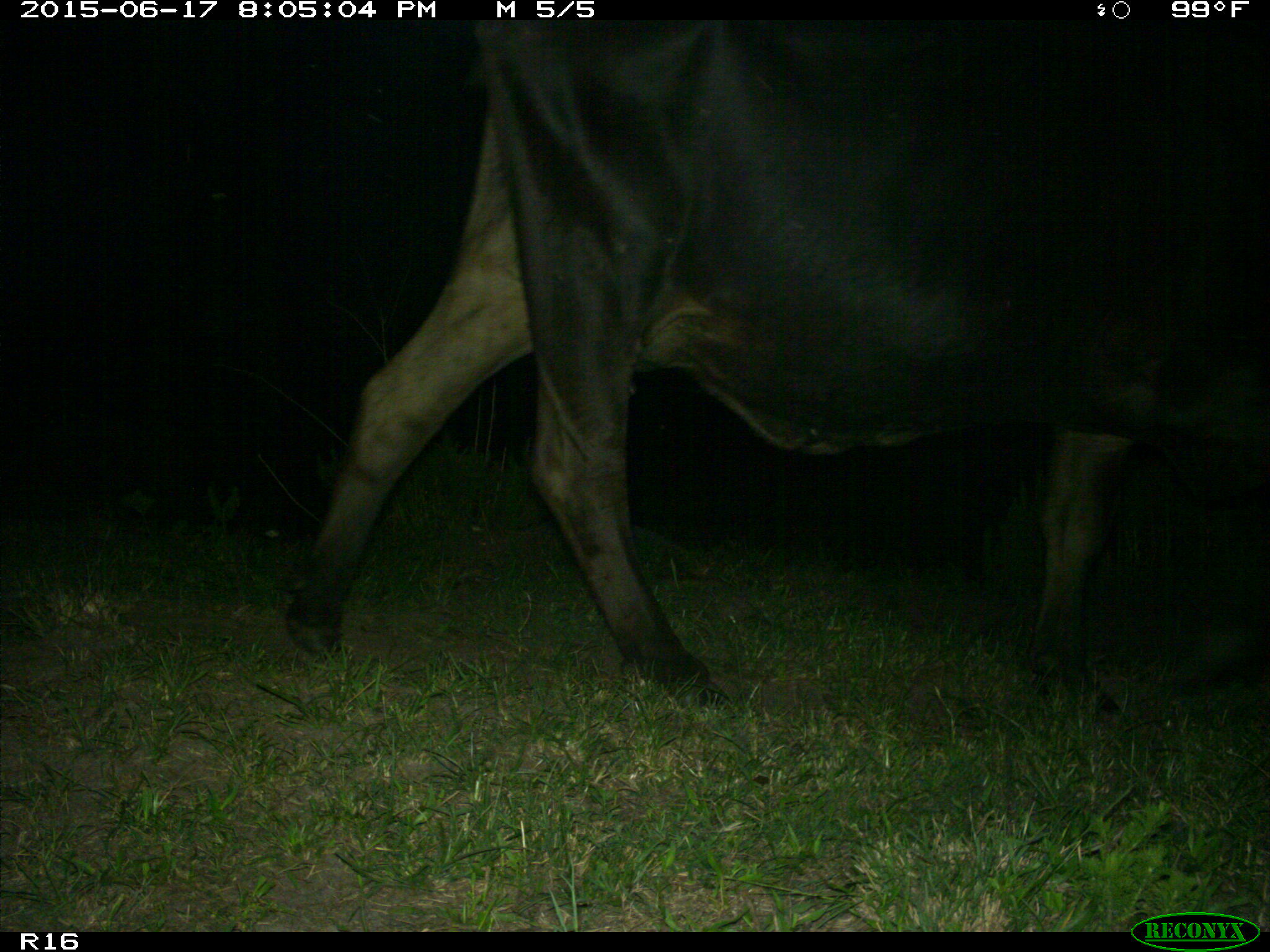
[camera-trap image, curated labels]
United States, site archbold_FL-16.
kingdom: Animalia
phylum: Chordata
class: Mammalia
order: Artiodactyla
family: Bovidae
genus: Bos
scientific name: Bos taurus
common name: domestic cow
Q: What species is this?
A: Bos taurus (domestic cow).